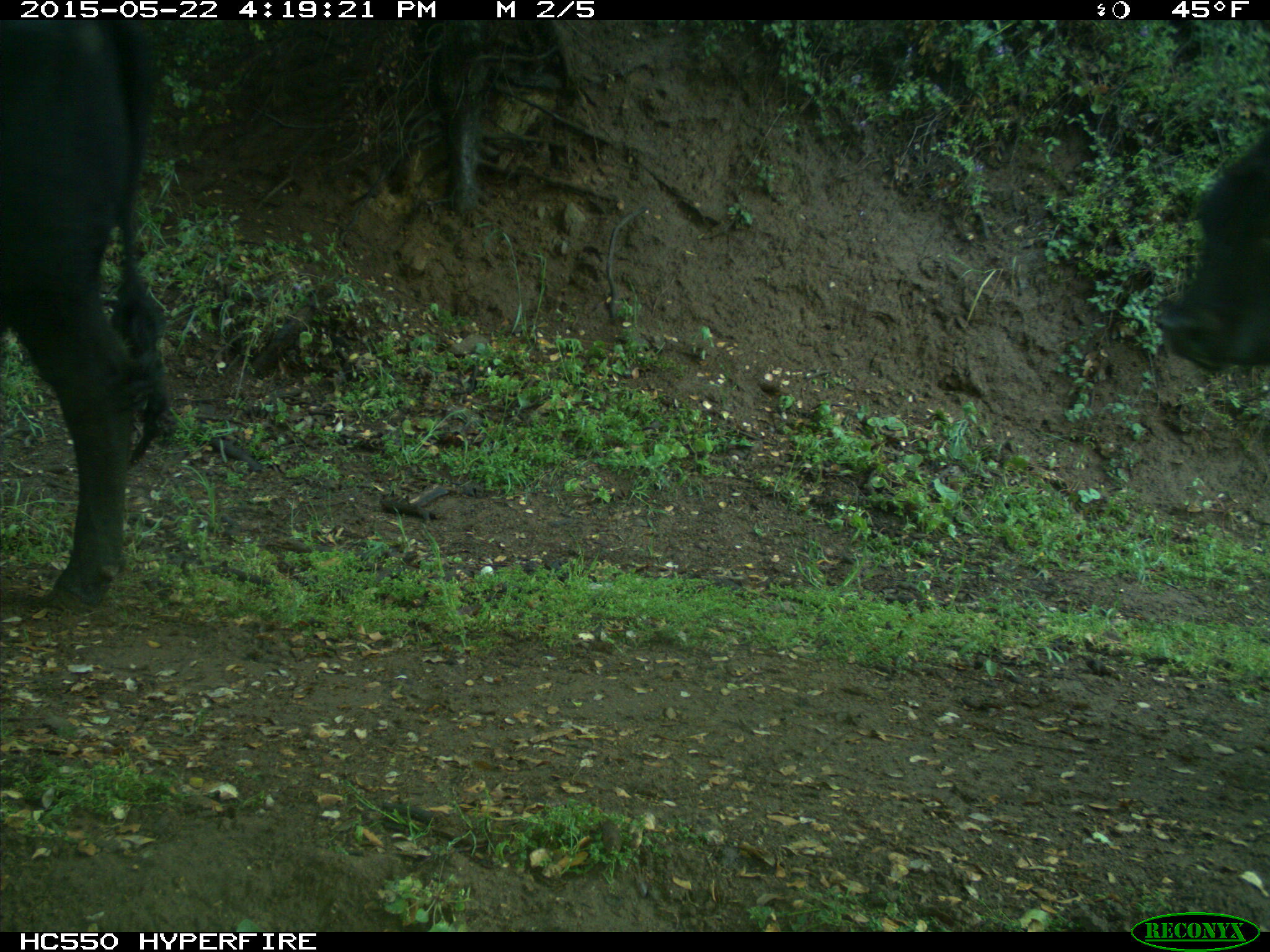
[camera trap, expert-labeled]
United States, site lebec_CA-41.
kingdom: Animalia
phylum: Chordata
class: Mammalia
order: Artiodactyla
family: Bovidae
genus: Bos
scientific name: Bos taurus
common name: domestic cow